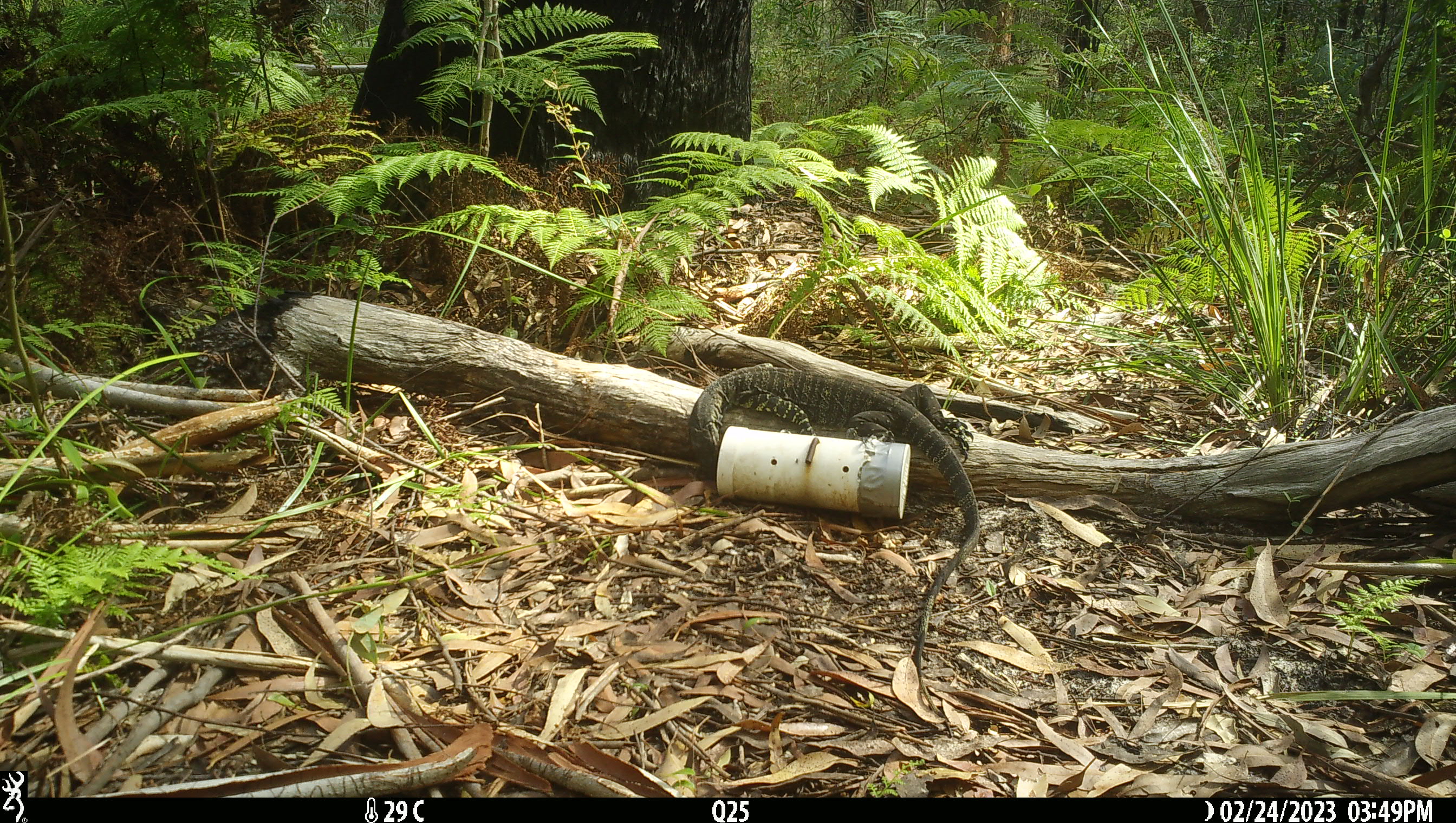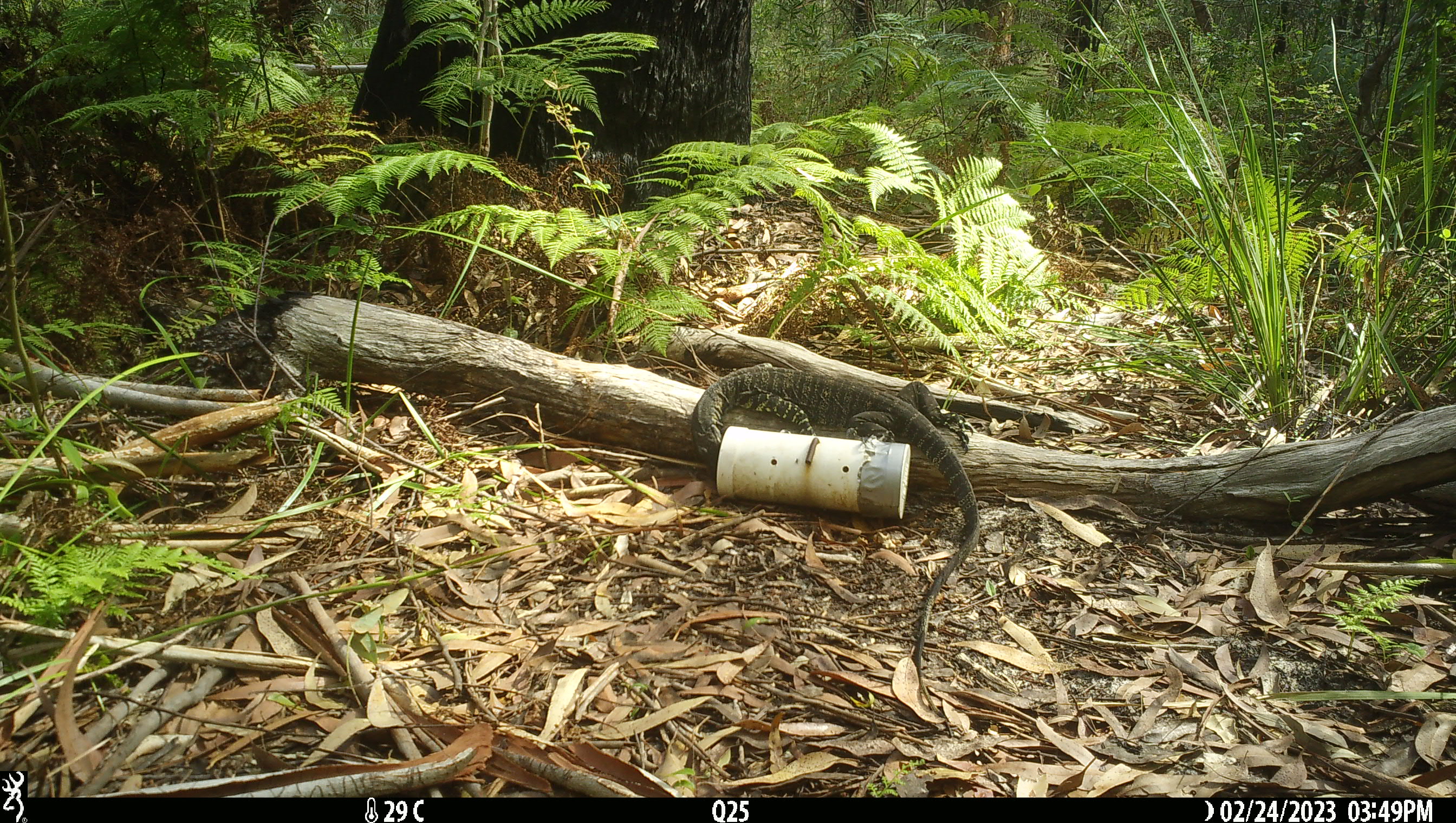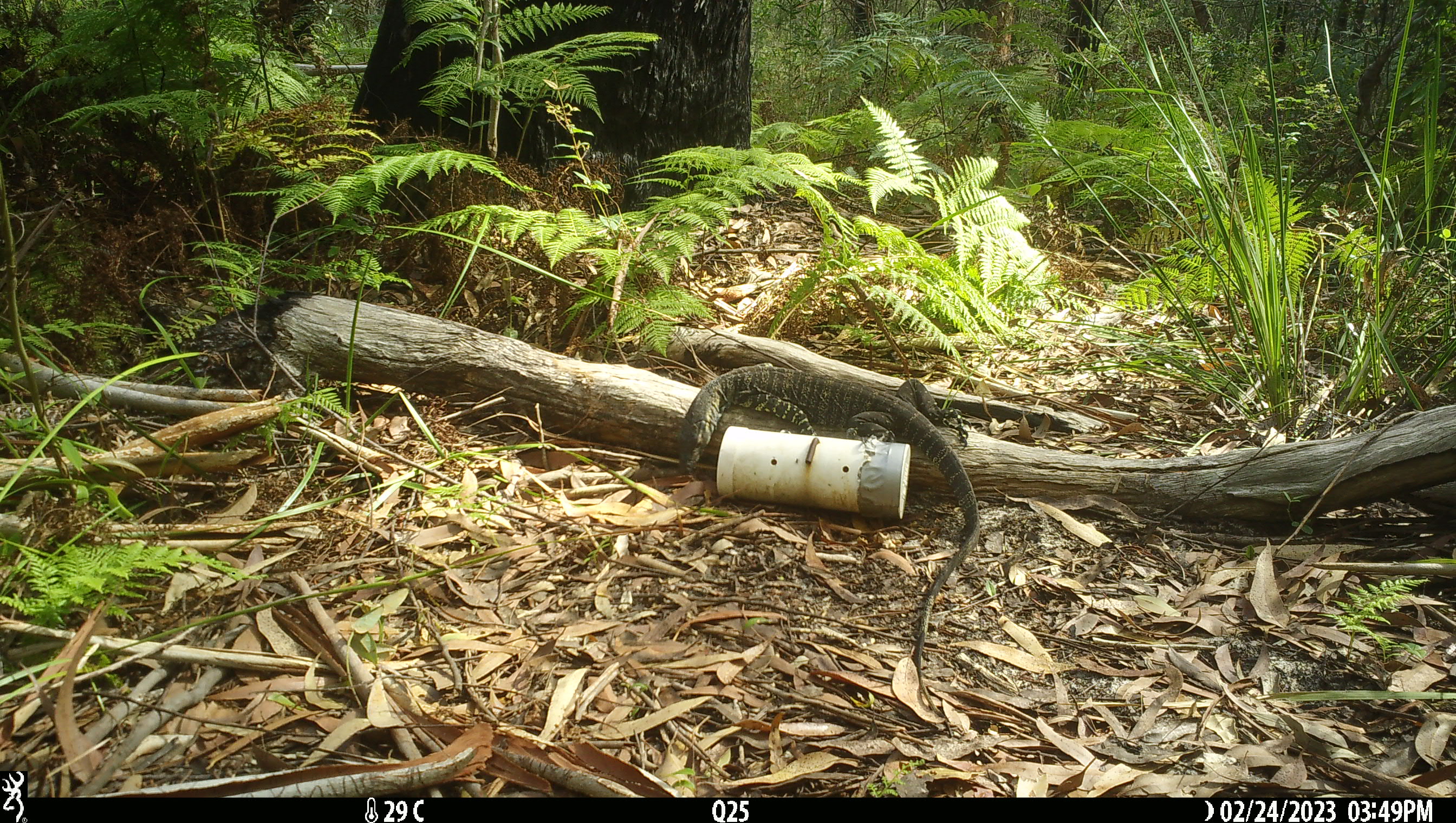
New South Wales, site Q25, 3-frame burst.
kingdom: Animalia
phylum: Chordata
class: Reptilia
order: Squamata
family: Varanidae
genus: Varanus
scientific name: Varanus varius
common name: lace monitor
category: goanna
Goanna (lace monitor) (Varanus varius).